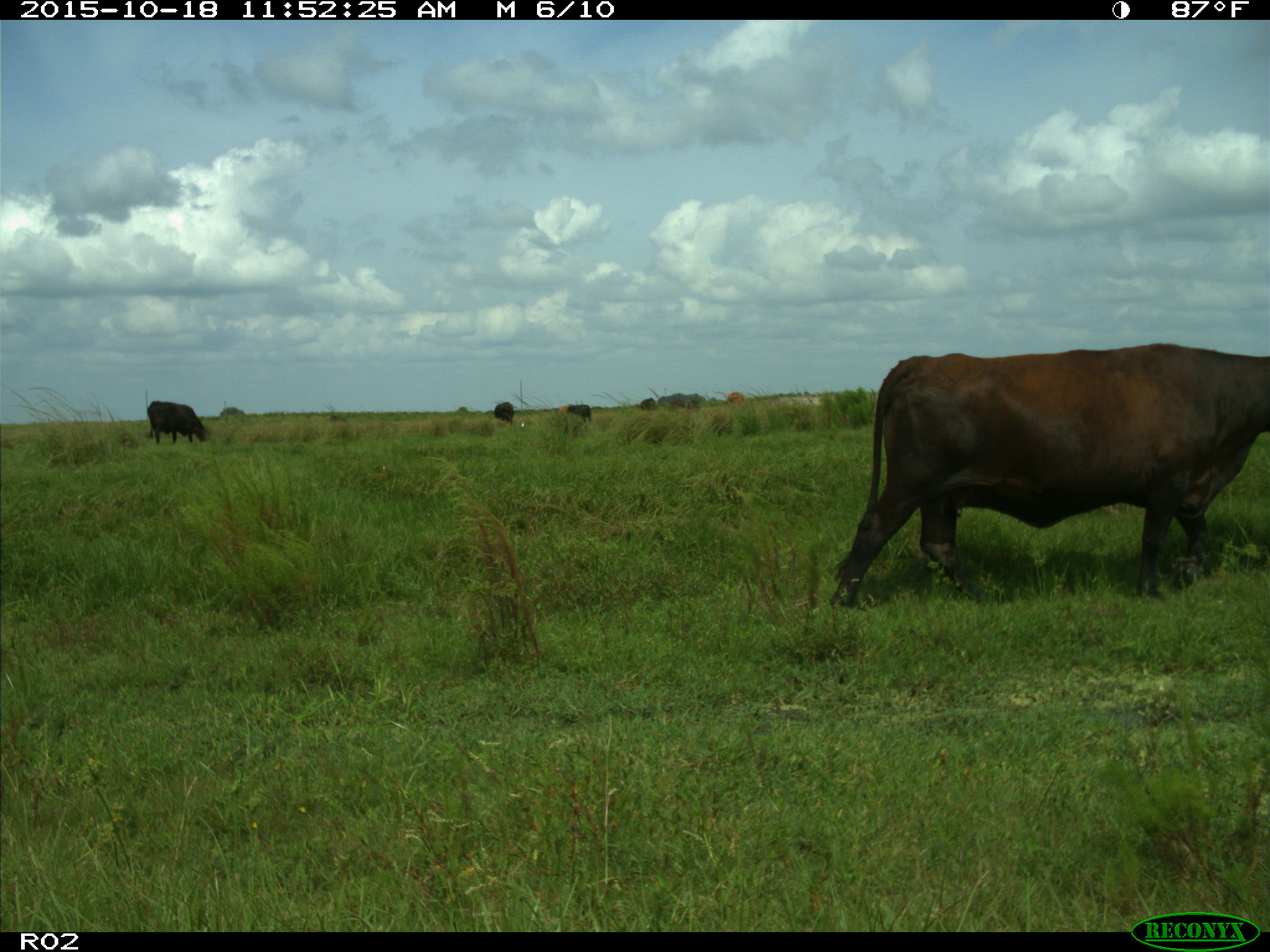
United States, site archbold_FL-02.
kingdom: Animalia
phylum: Chordata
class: Mammalia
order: Artiodactyla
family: Bovidae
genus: Bos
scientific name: Bos taurus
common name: domestic cow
Bos taurus (domestic cow).